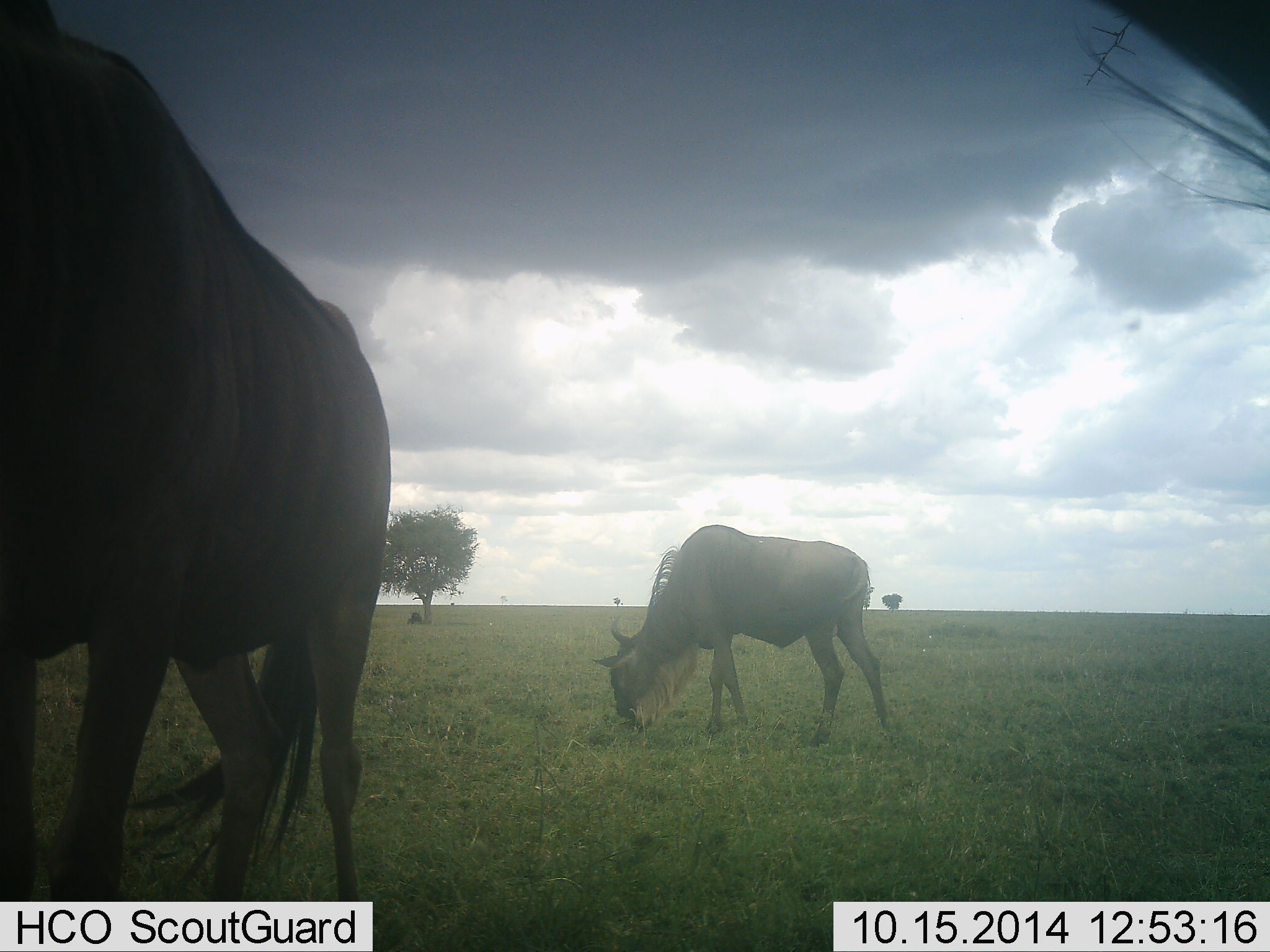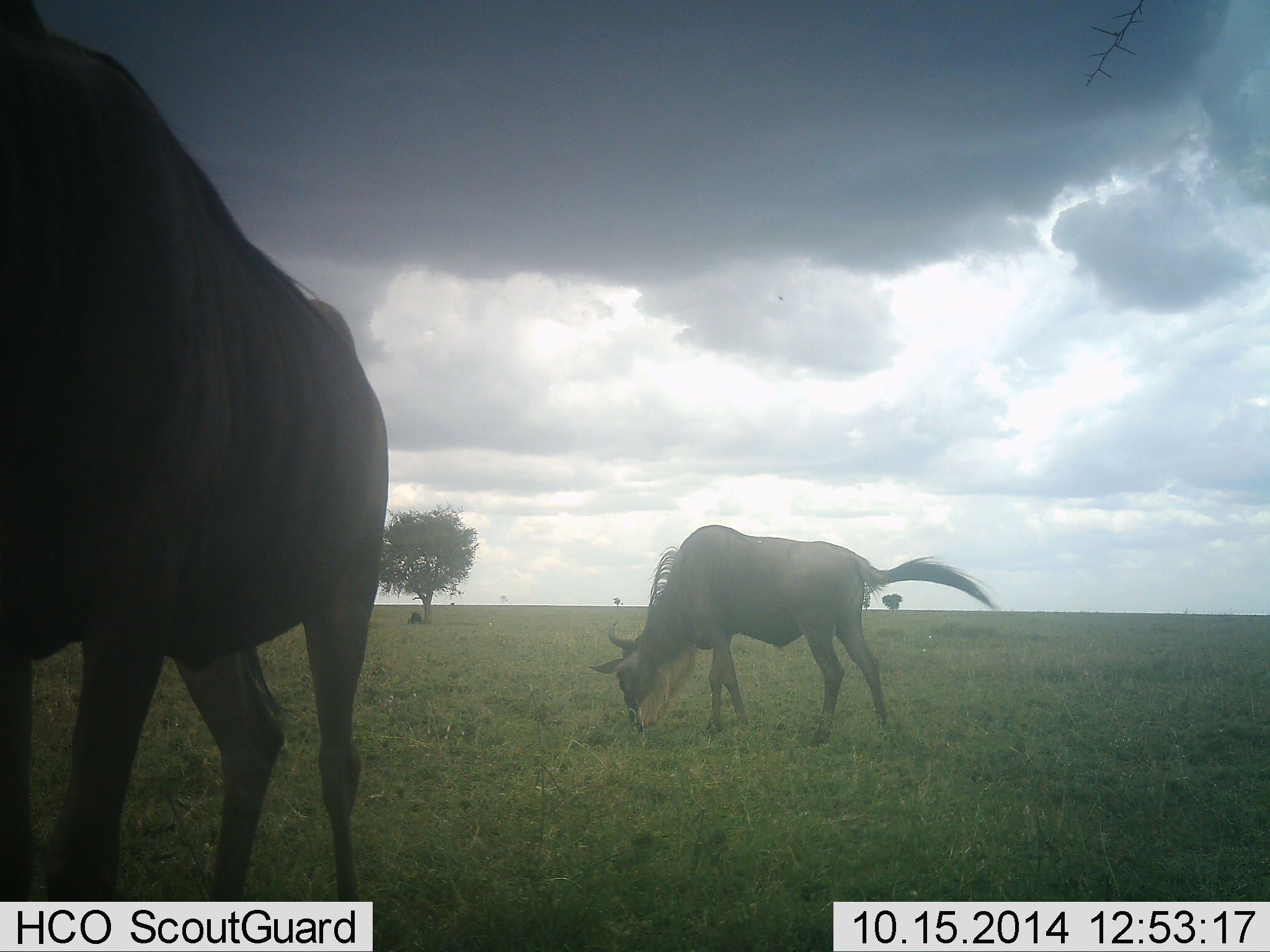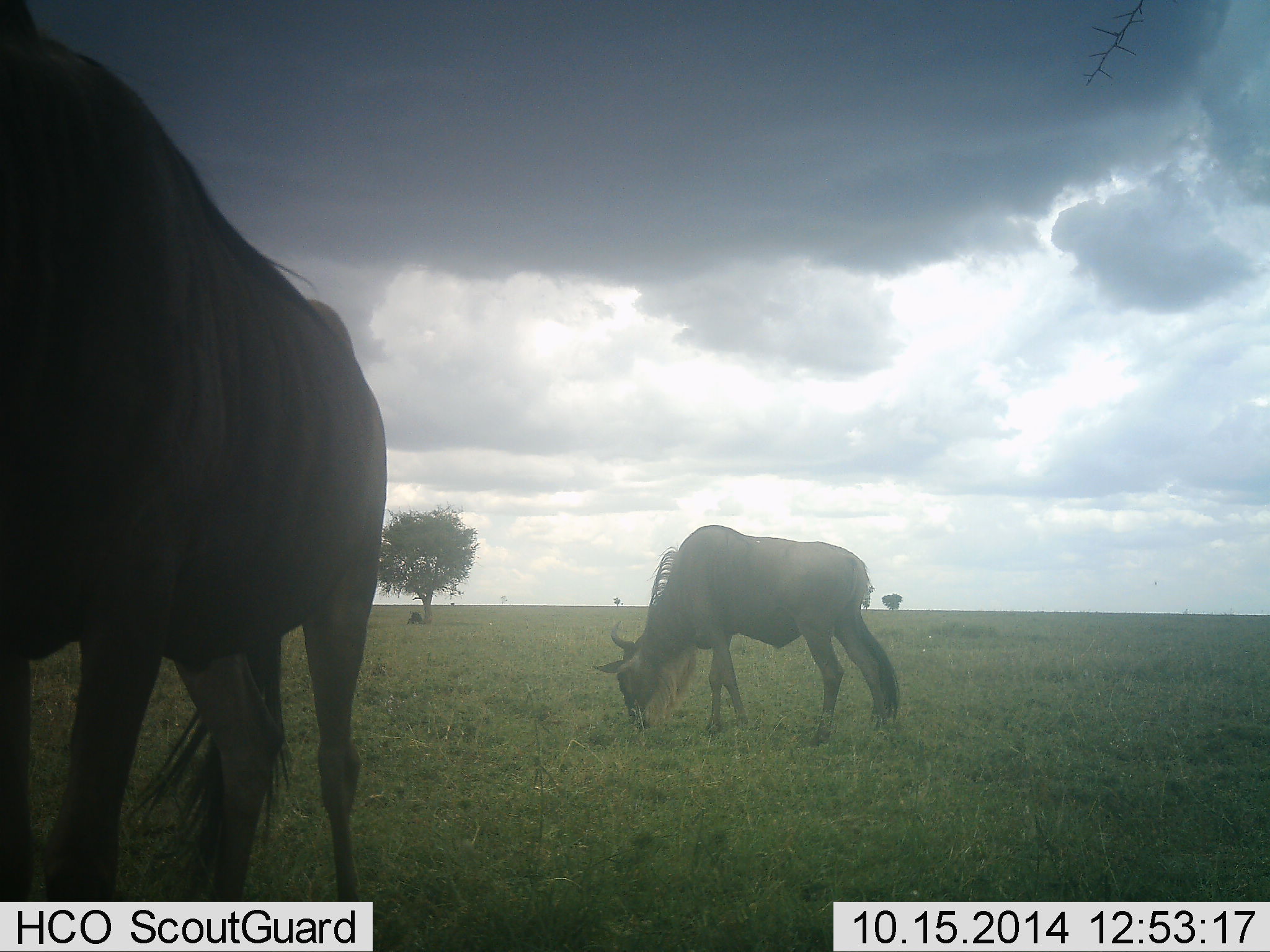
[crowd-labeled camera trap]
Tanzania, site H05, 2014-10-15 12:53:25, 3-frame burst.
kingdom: Animalia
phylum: Chordata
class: Mammalia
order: Artiodactyla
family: Bovidae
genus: Connochaetes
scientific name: Connochaetes taurinus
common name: blue wildebeest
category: wildebeest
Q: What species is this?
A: Wildebeest (blue wildebeest) (Connochaetes taurinus).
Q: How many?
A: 3.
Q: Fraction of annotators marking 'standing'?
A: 40%.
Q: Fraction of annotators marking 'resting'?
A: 0%.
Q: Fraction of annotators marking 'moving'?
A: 10%.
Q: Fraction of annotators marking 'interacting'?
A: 0%.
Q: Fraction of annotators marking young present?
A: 0%.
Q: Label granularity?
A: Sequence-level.